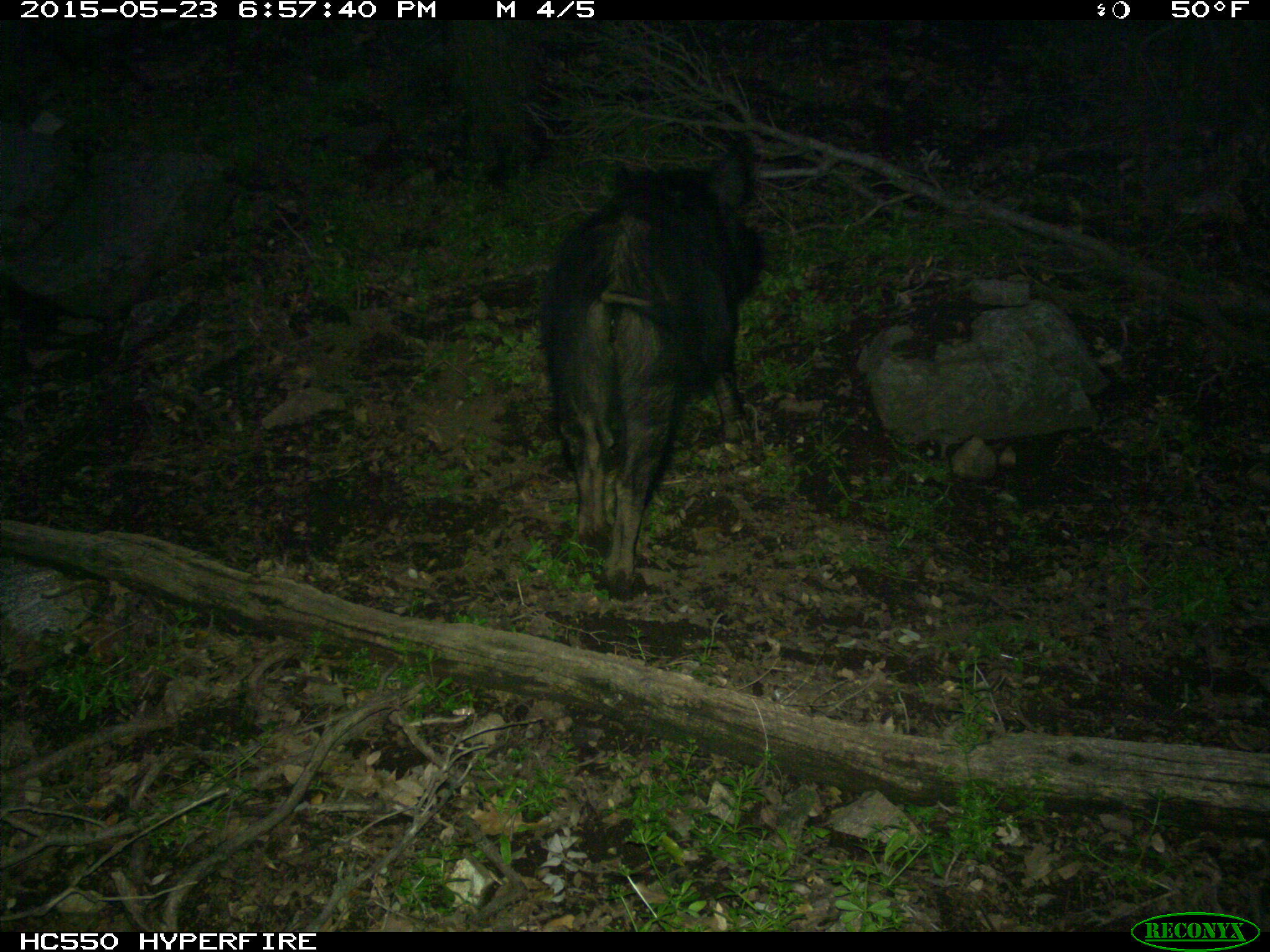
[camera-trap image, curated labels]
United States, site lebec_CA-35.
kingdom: Animalia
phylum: Chordata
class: Mammalia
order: Artiodactyla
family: Suidae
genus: Sus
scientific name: Sus scrofa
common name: wild boar